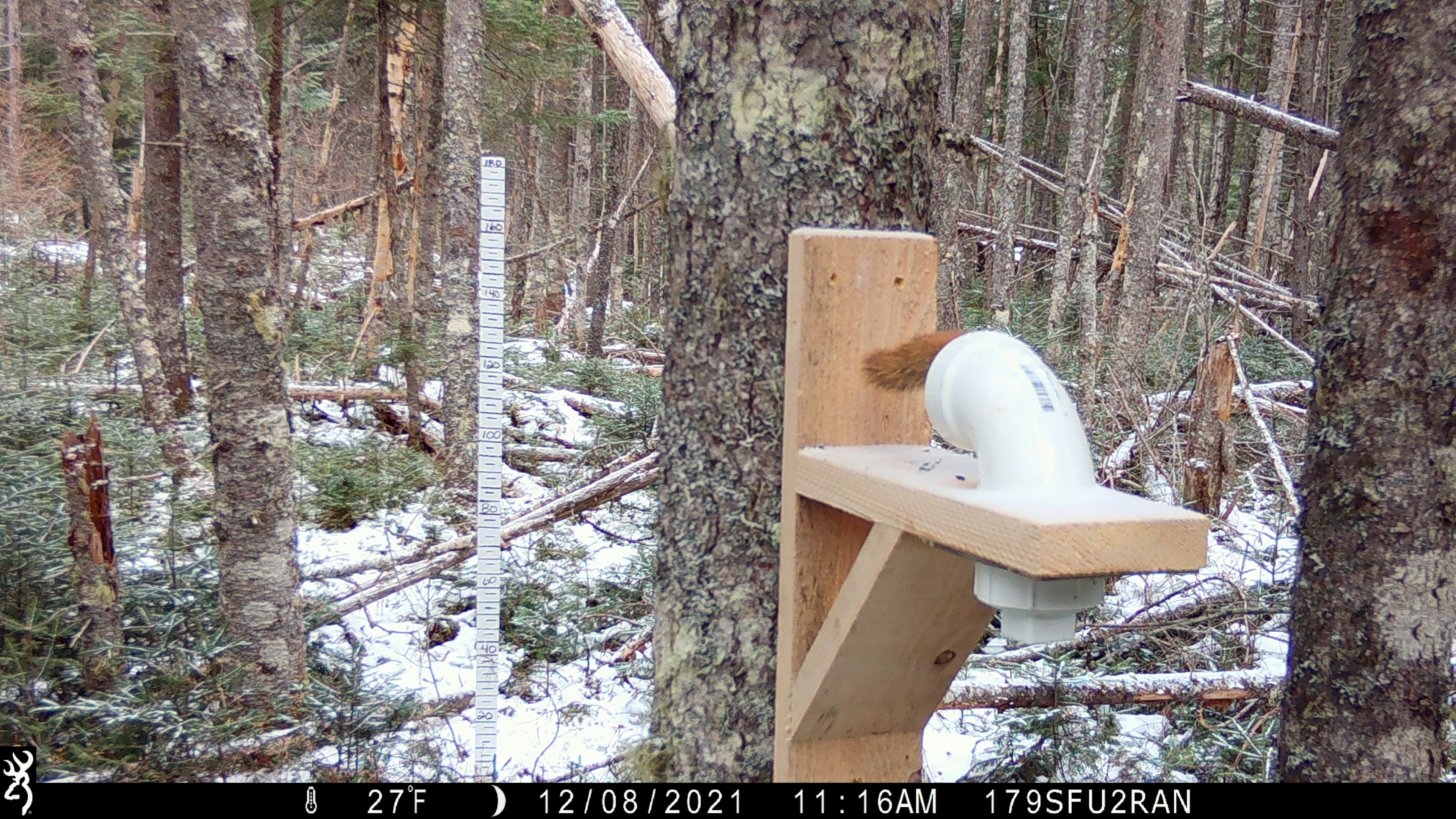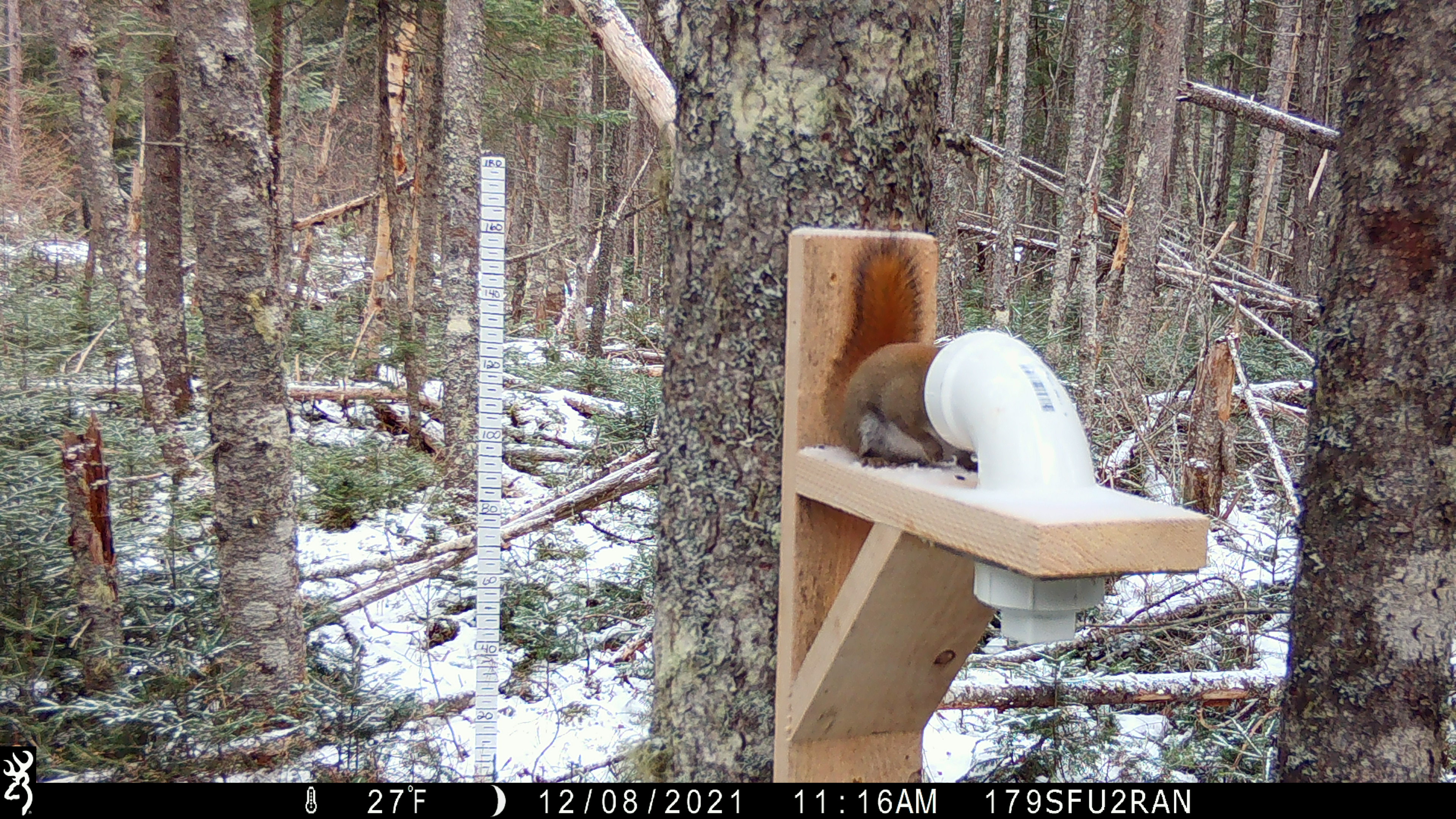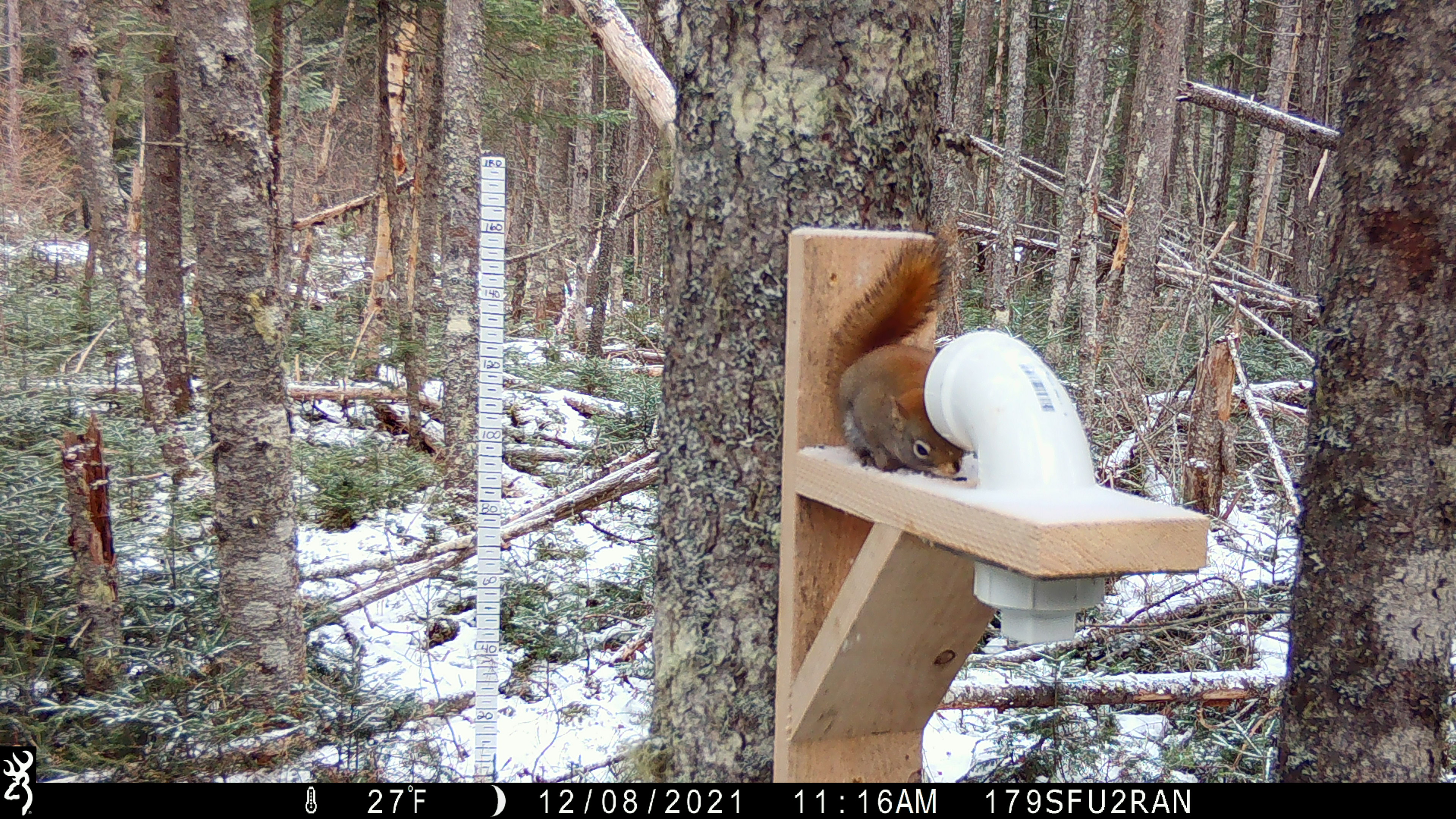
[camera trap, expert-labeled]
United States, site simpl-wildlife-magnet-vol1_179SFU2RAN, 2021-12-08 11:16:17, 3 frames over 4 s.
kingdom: Animalia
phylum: Chordata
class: Mammalia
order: Rodentia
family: Sciuridae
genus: Tamiasciurus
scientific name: Tamiasciurus hudsonicus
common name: red squirrel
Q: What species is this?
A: Red squirrel (Tamiasciurus hudsonicus).